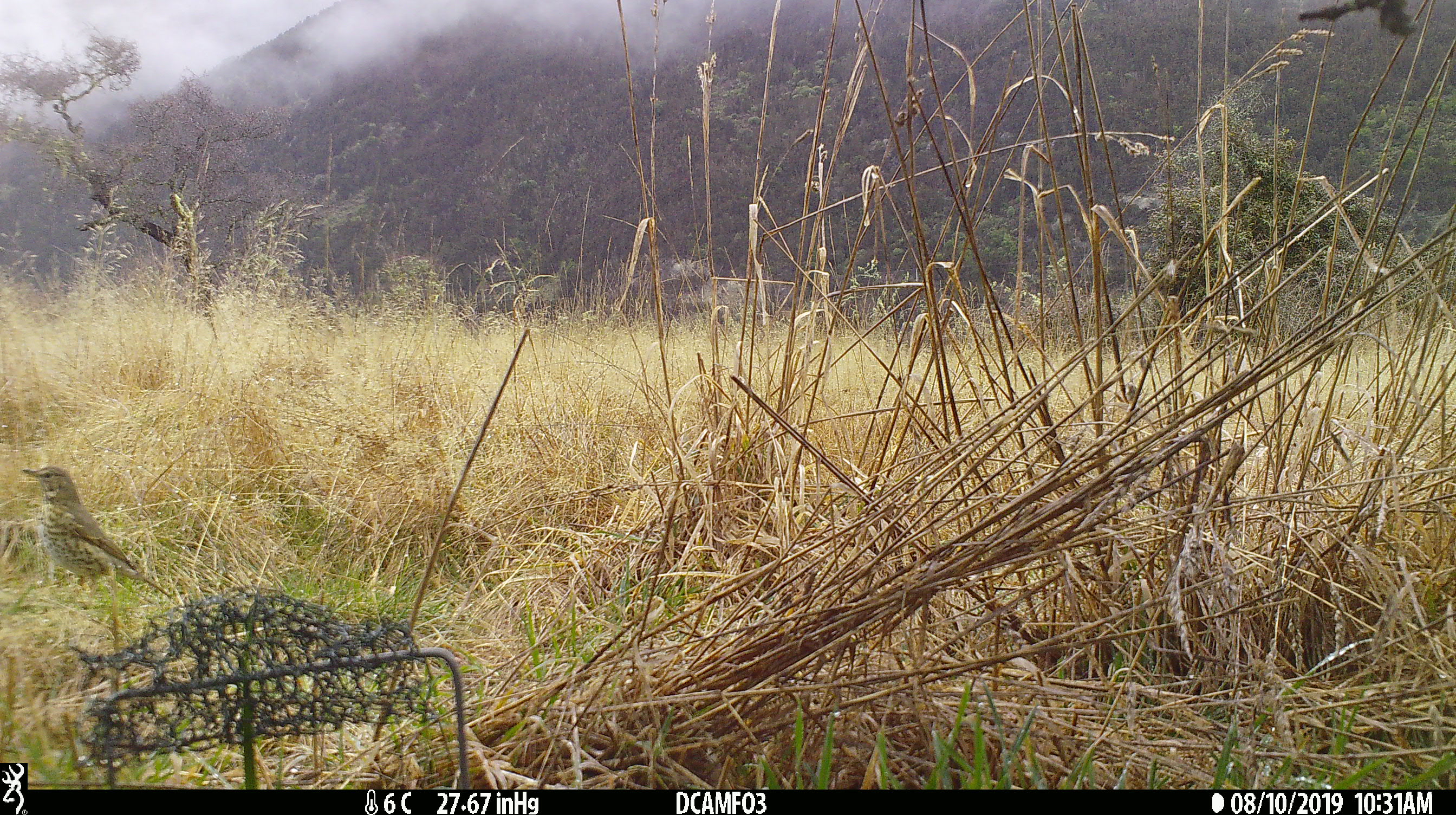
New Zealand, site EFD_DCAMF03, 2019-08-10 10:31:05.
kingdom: Animalia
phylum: Chordata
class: Aves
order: Passeriformes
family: Turdidae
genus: Turdus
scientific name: Turdus philomelos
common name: song thrush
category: thrush